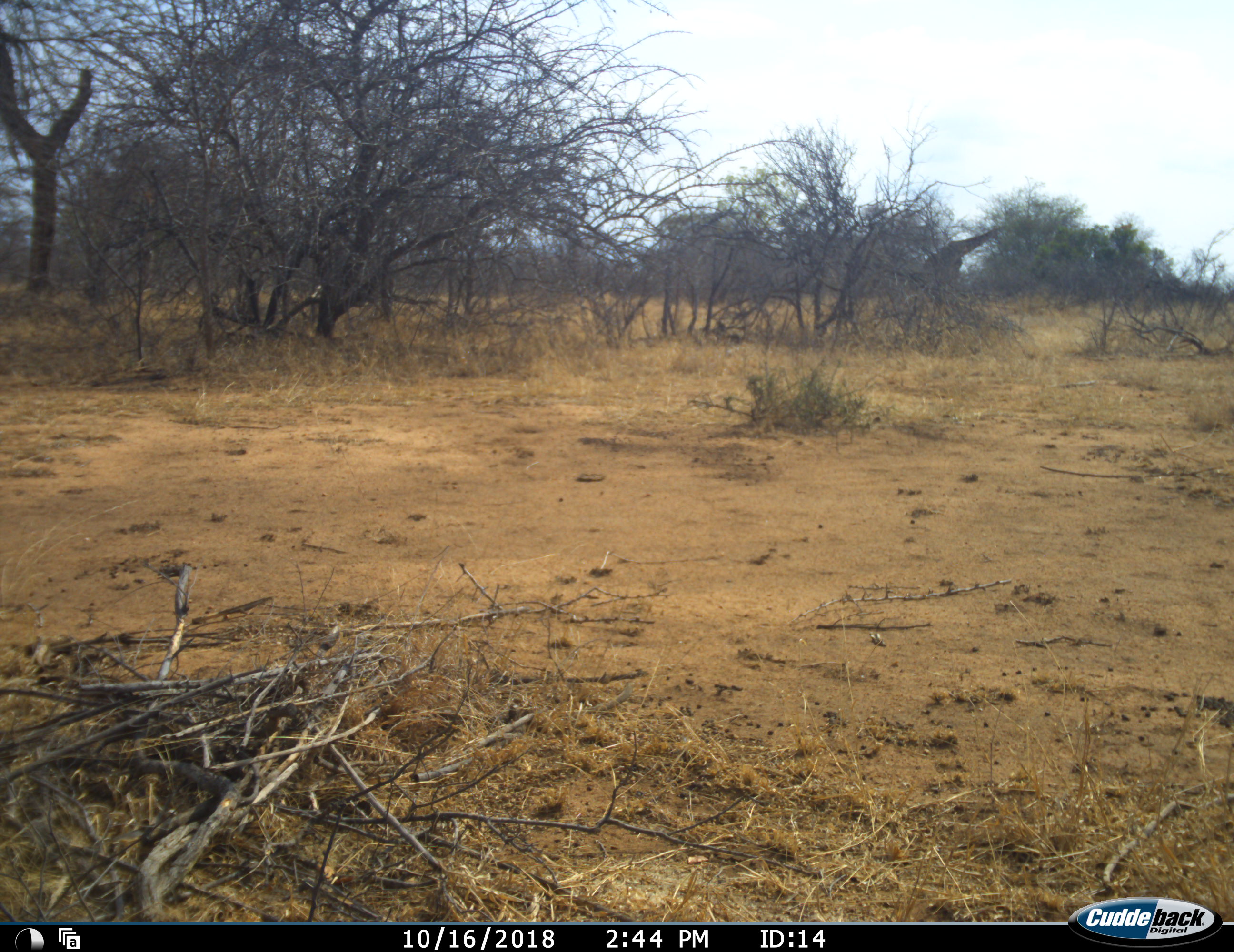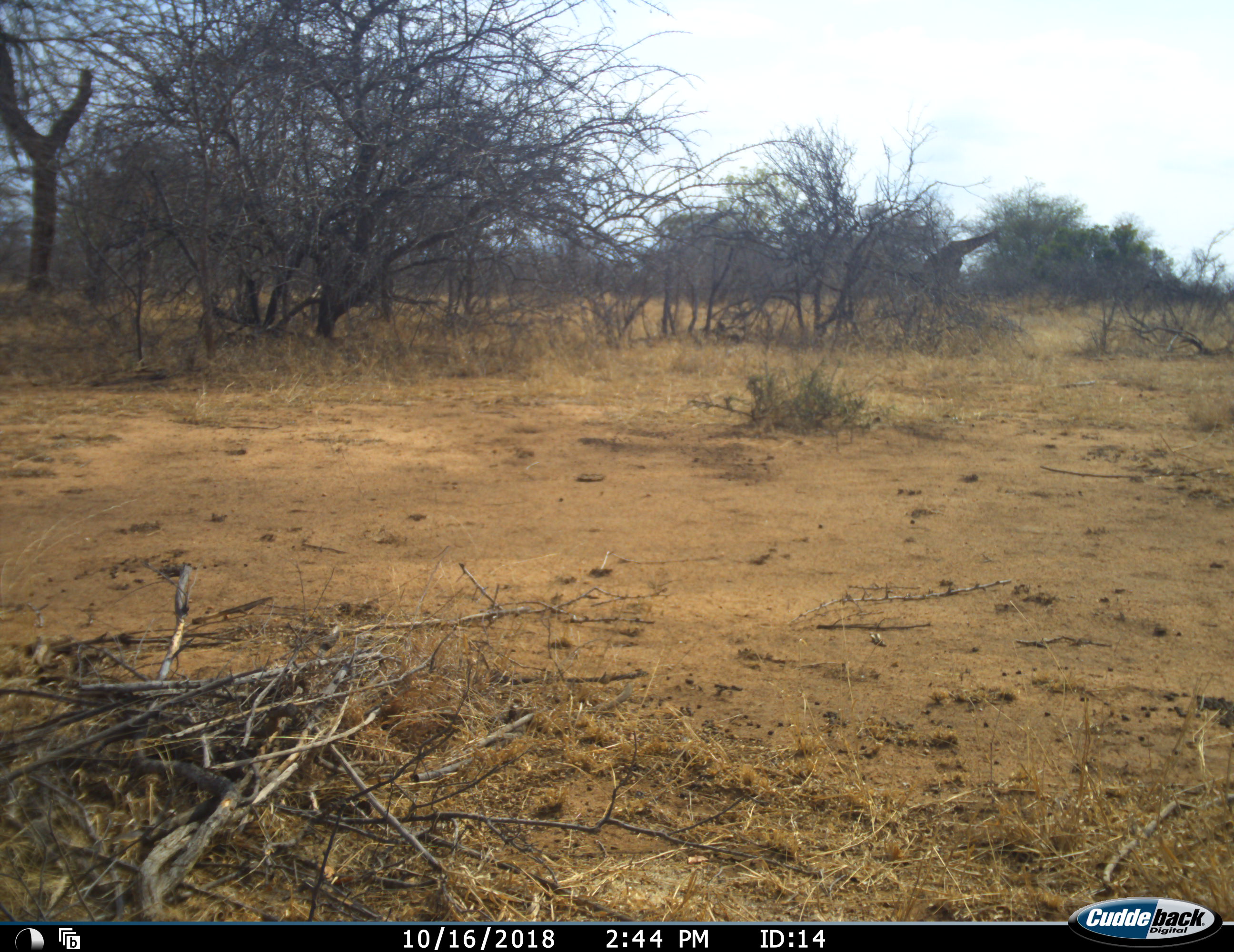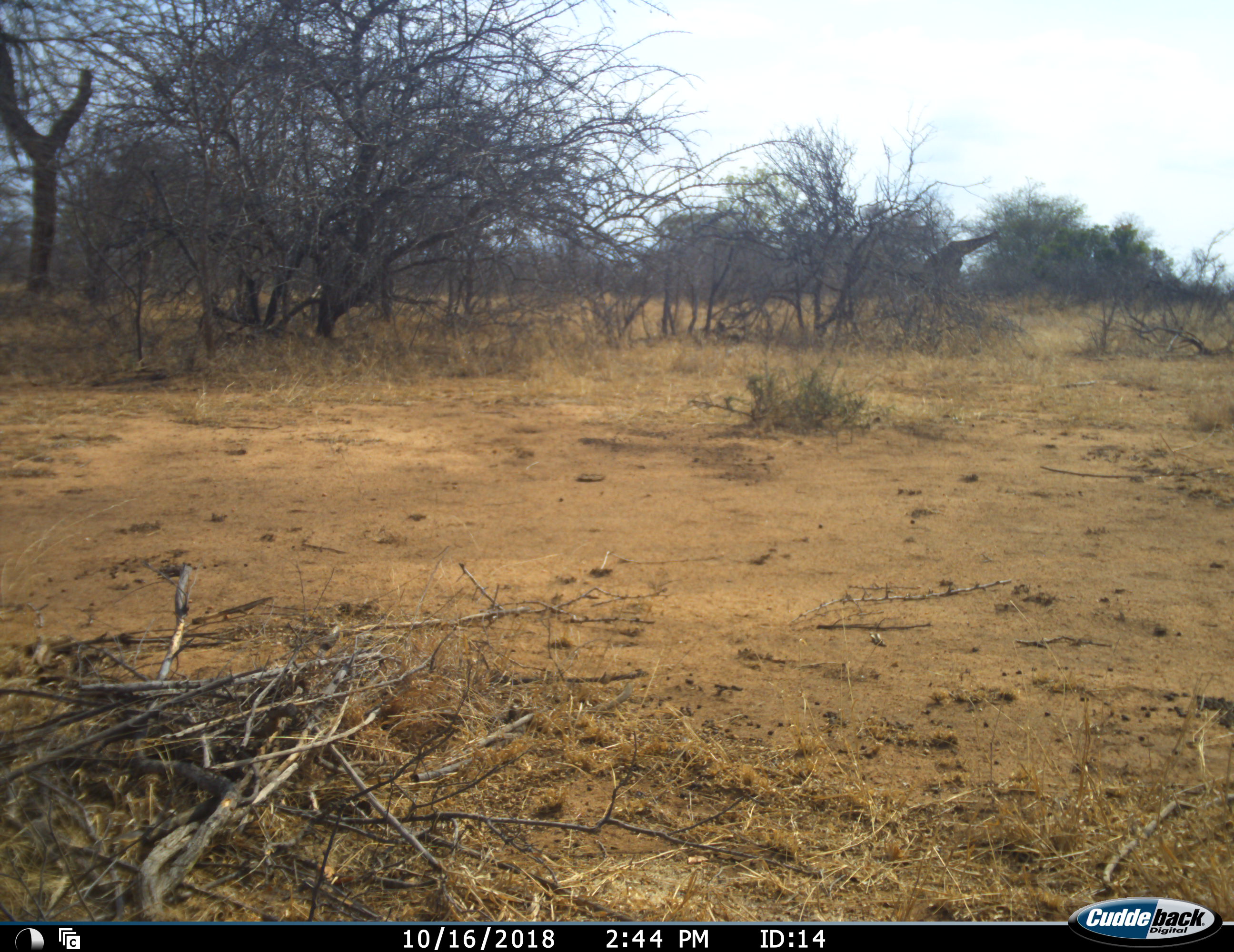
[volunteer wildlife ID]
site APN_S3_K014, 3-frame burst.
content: unidentified animal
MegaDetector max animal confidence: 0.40